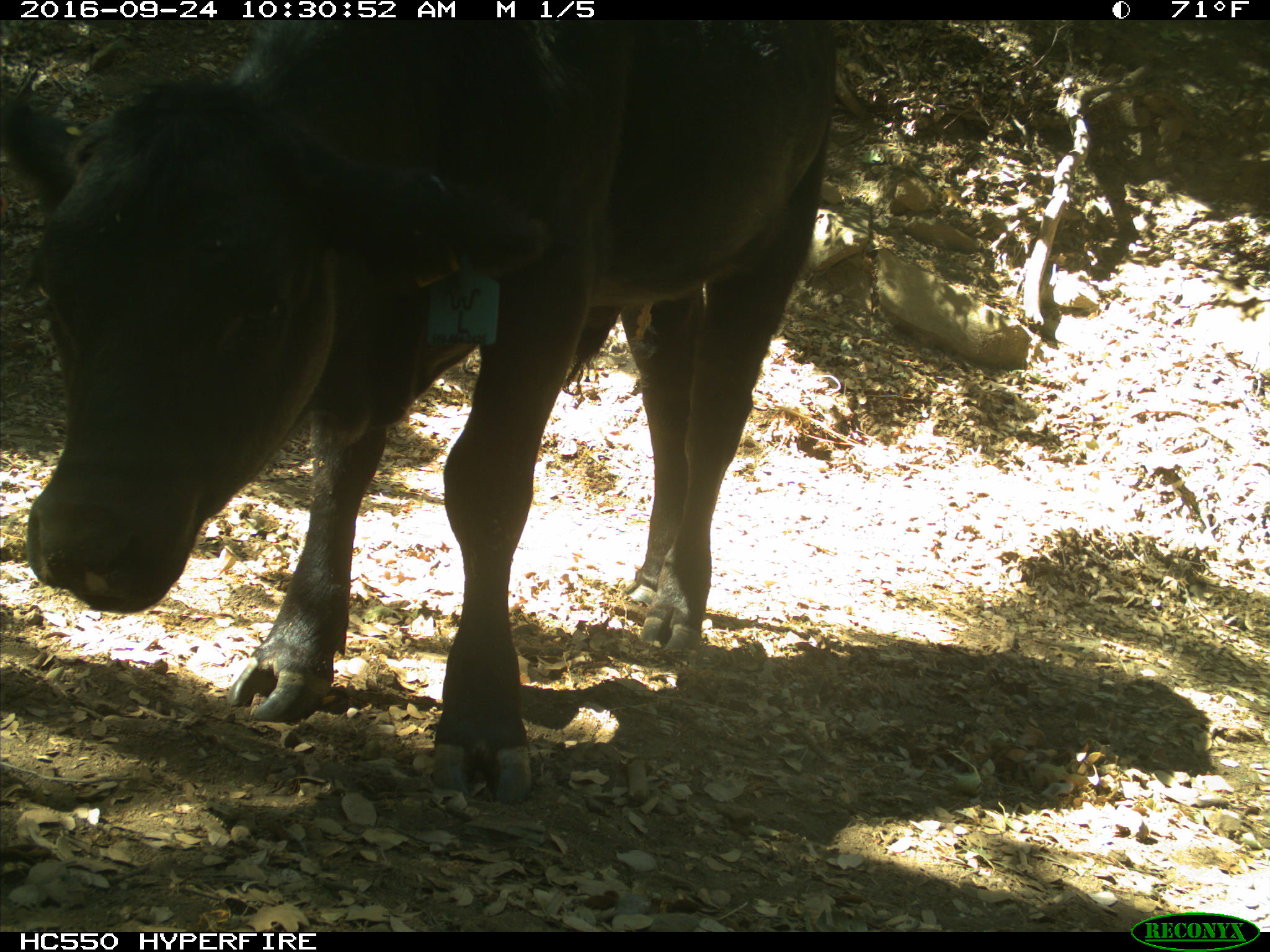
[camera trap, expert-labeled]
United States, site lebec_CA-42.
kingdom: Animalia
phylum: Chordata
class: Mammalia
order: Artiodactyla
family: Bovidae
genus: Bos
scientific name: Bos taurus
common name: domestic cow